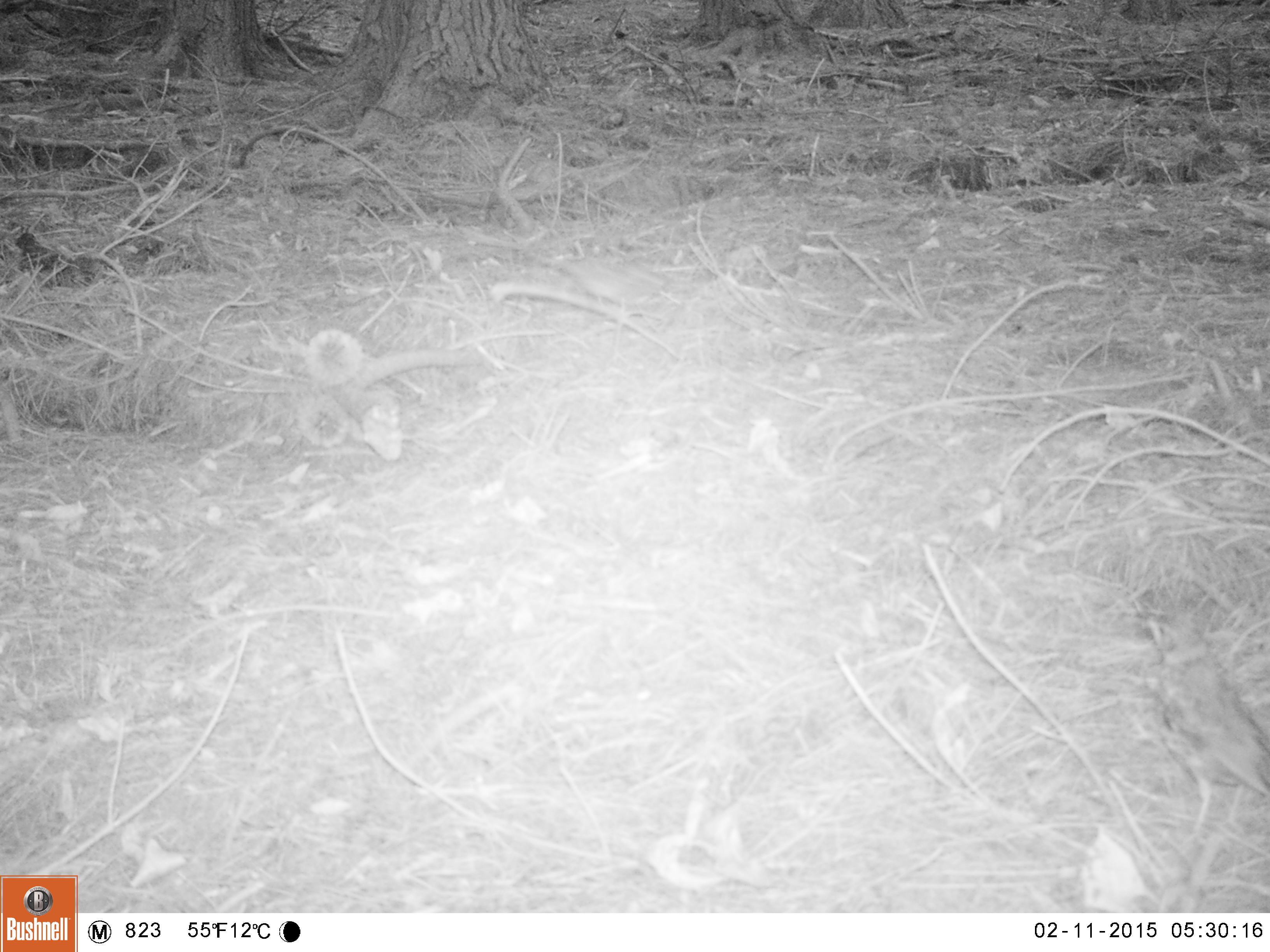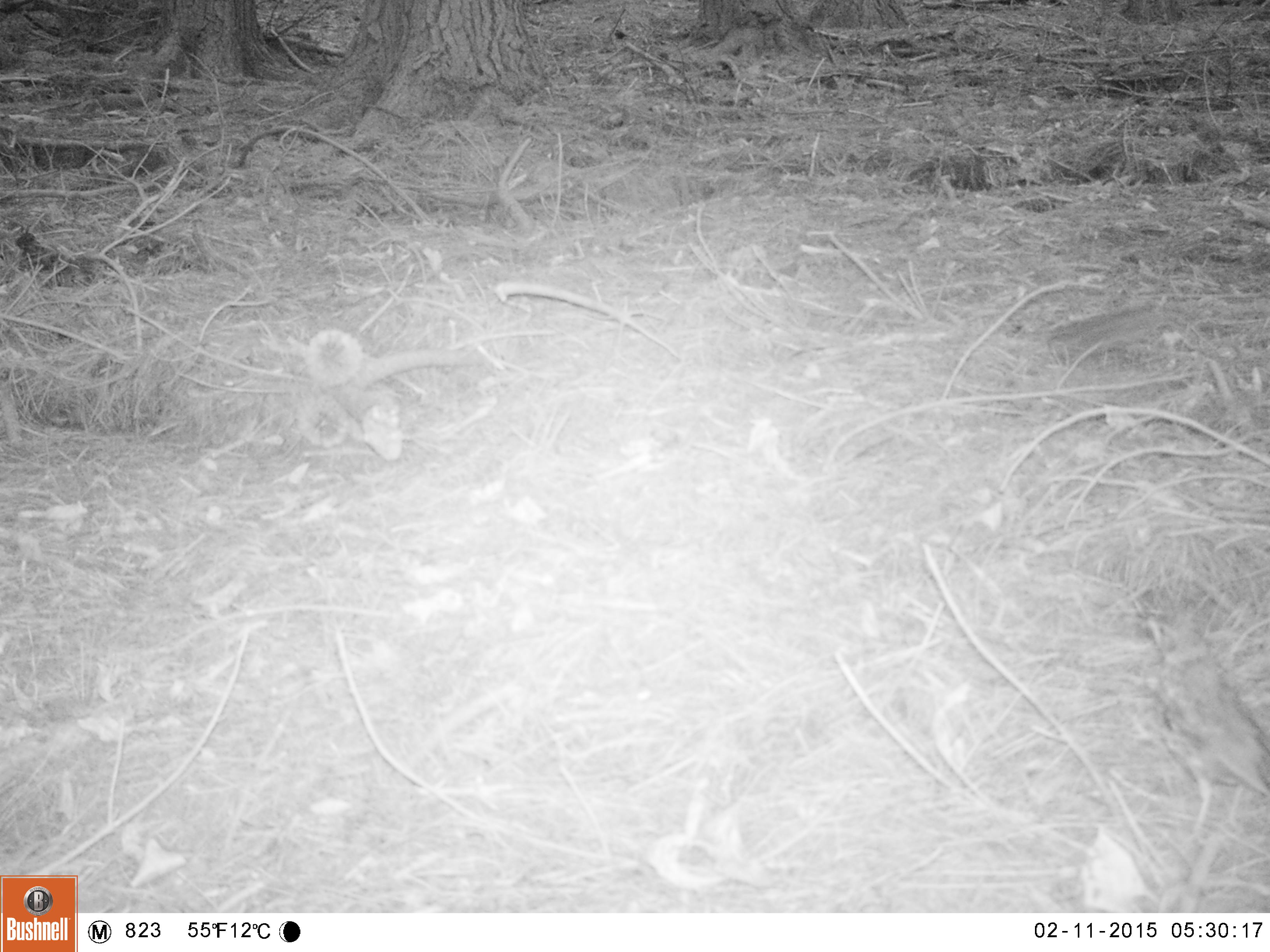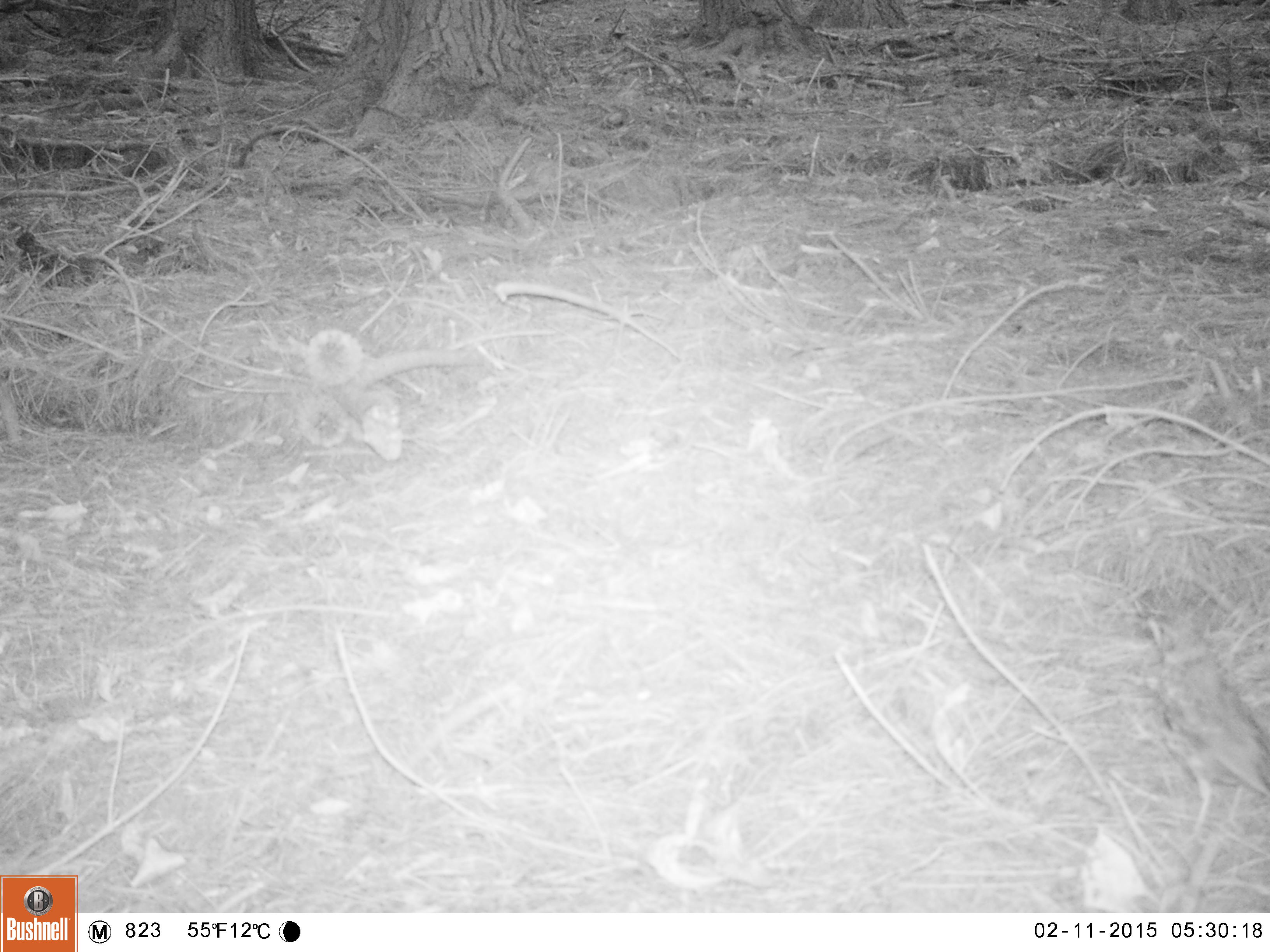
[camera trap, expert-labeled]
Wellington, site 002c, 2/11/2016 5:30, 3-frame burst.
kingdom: Animalia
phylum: Chordata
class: Aves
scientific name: Aves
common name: bird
Bird (Aves).